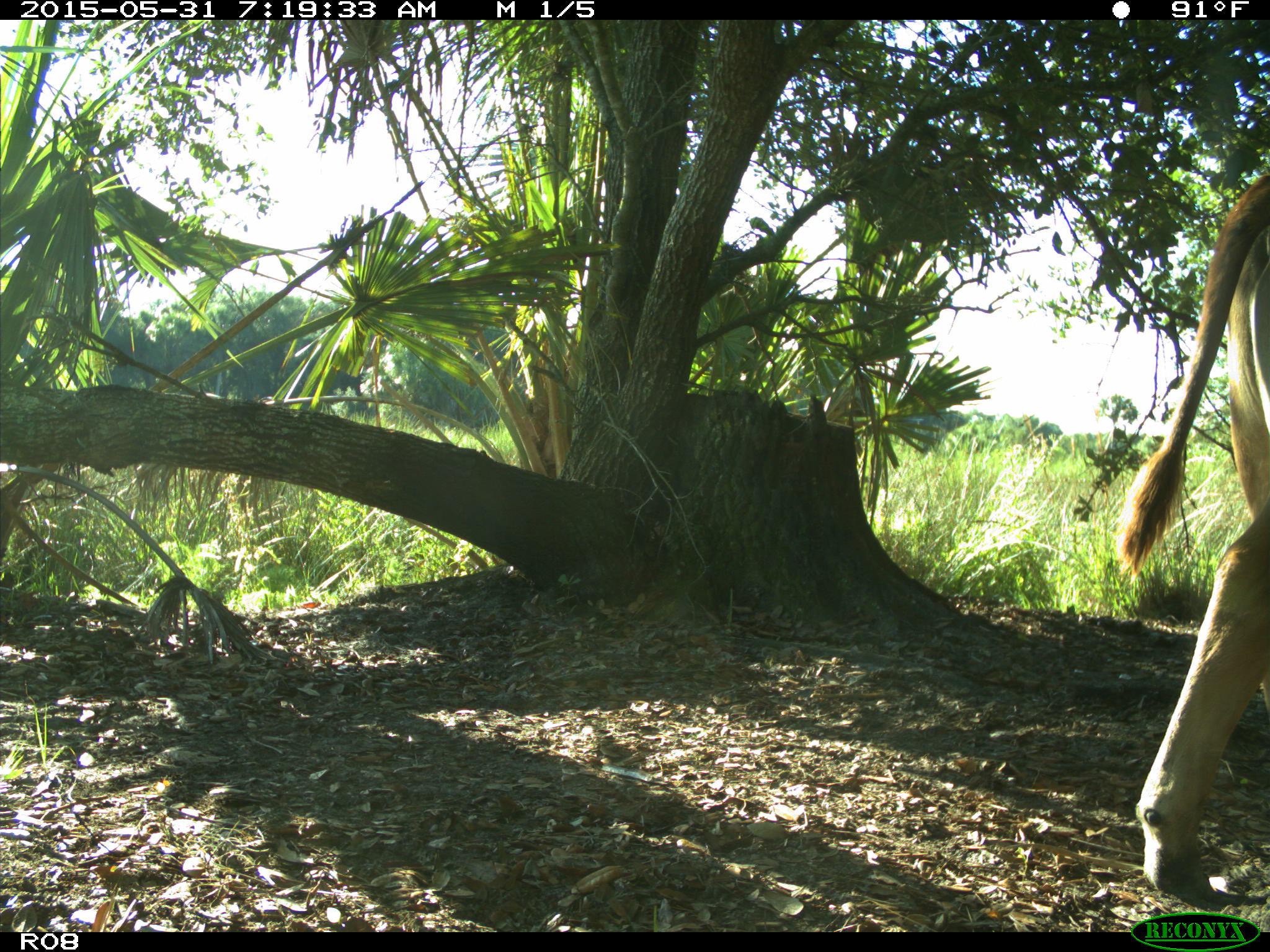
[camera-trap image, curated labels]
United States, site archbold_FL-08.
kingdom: Animalia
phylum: Chordata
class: Mammalia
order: Artiodactyla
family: Bovidae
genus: Bos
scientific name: Bos taurus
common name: domestic cow